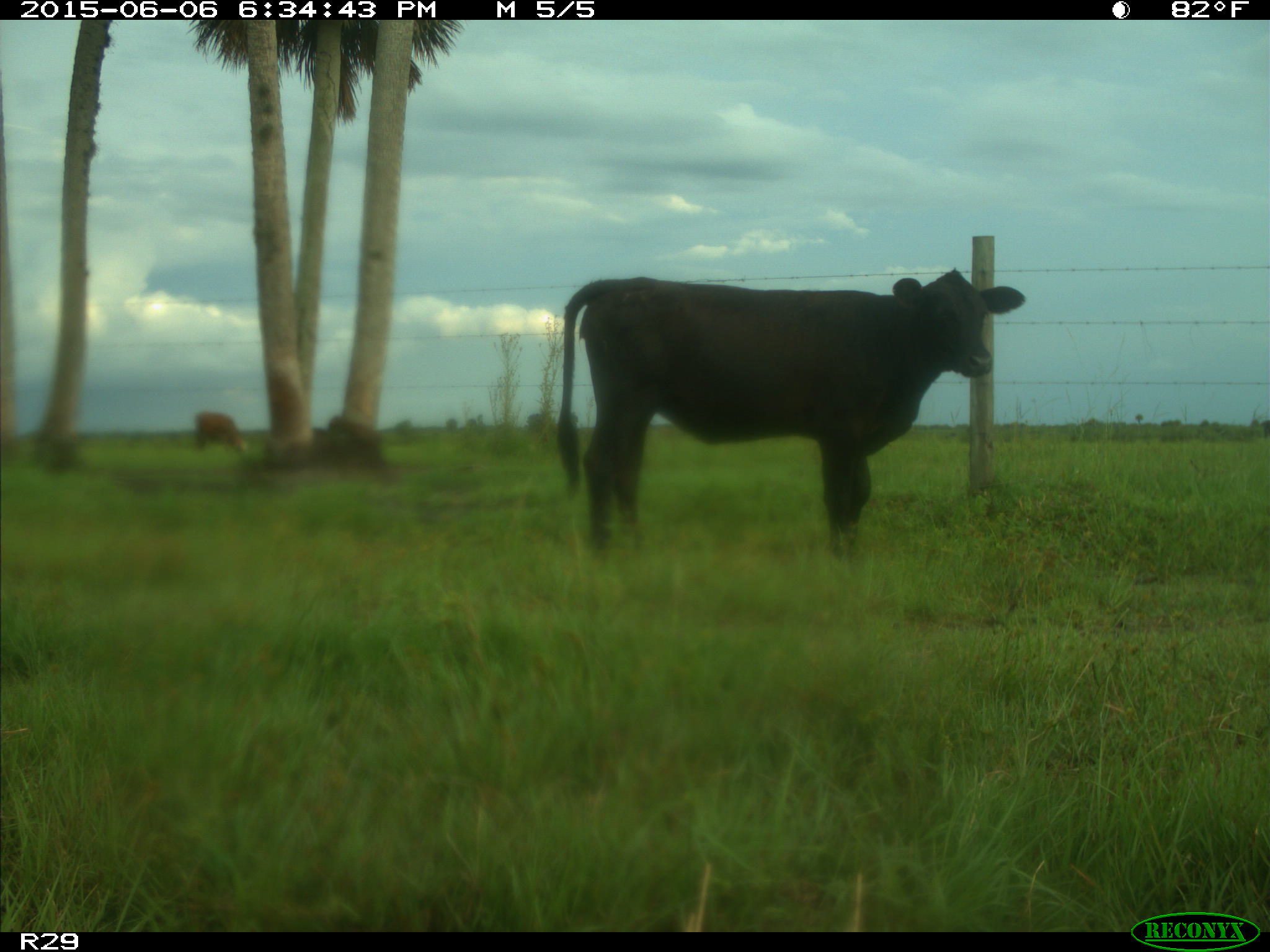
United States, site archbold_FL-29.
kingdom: Animalia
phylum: Chordata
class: Mammalia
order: Artiodactyla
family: Bovidae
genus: Bos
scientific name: Bos taurus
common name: domestic cow